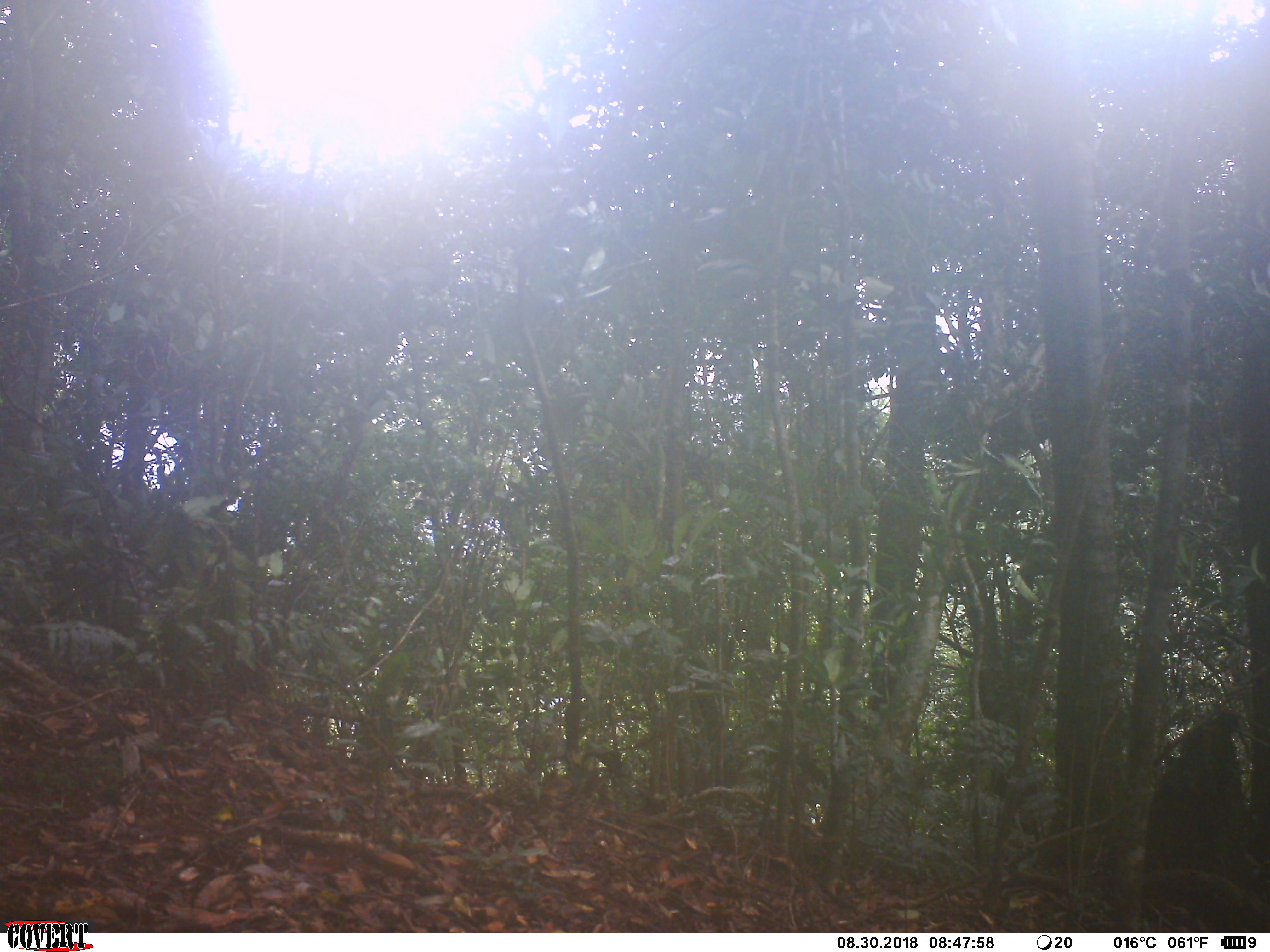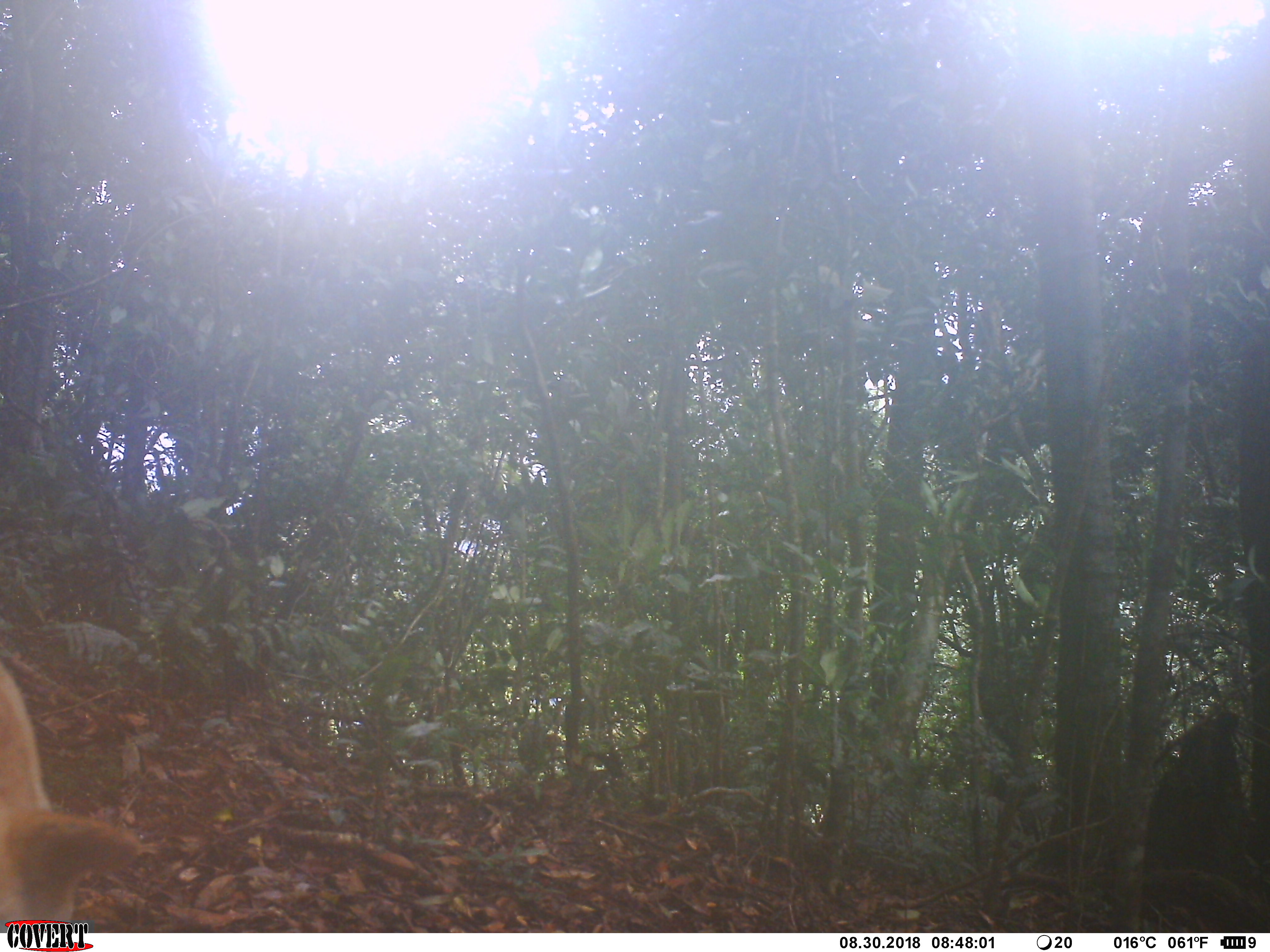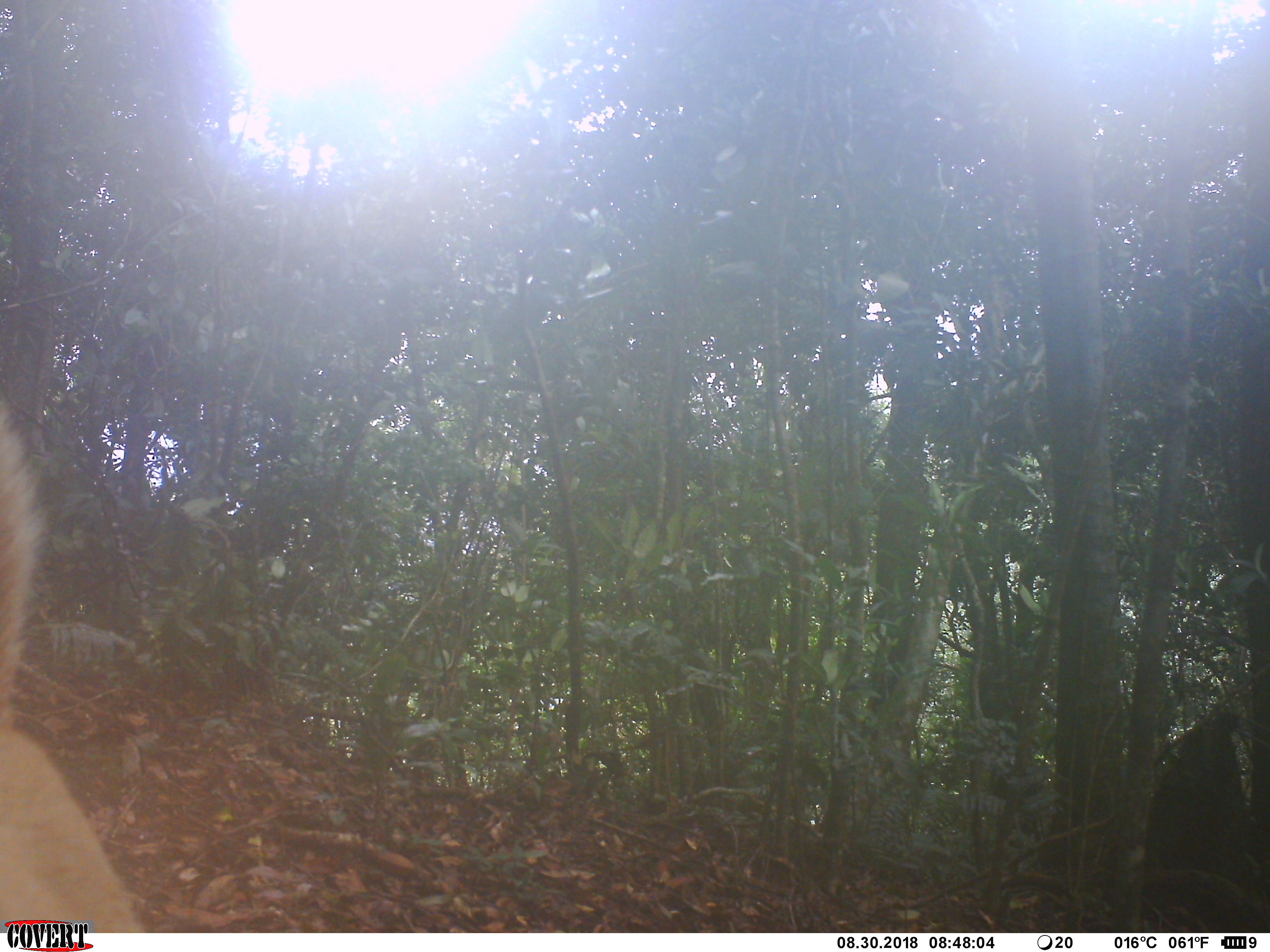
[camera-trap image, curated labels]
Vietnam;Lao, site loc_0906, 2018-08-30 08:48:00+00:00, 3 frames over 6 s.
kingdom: Animalia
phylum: Chordata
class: Mammalia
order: Carnivora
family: Canidae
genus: Canis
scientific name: Canis familiaris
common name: domestic dog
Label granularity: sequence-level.